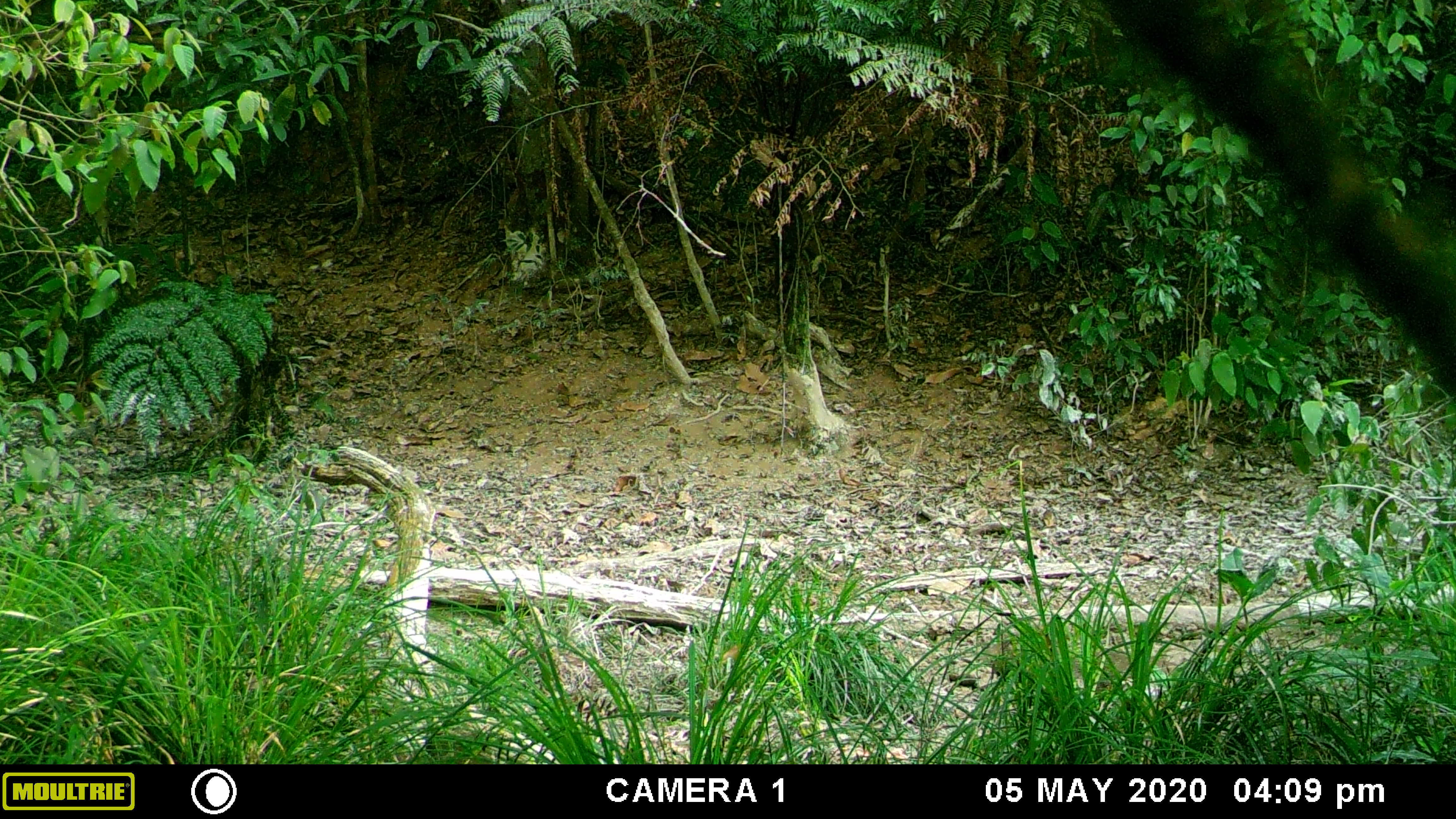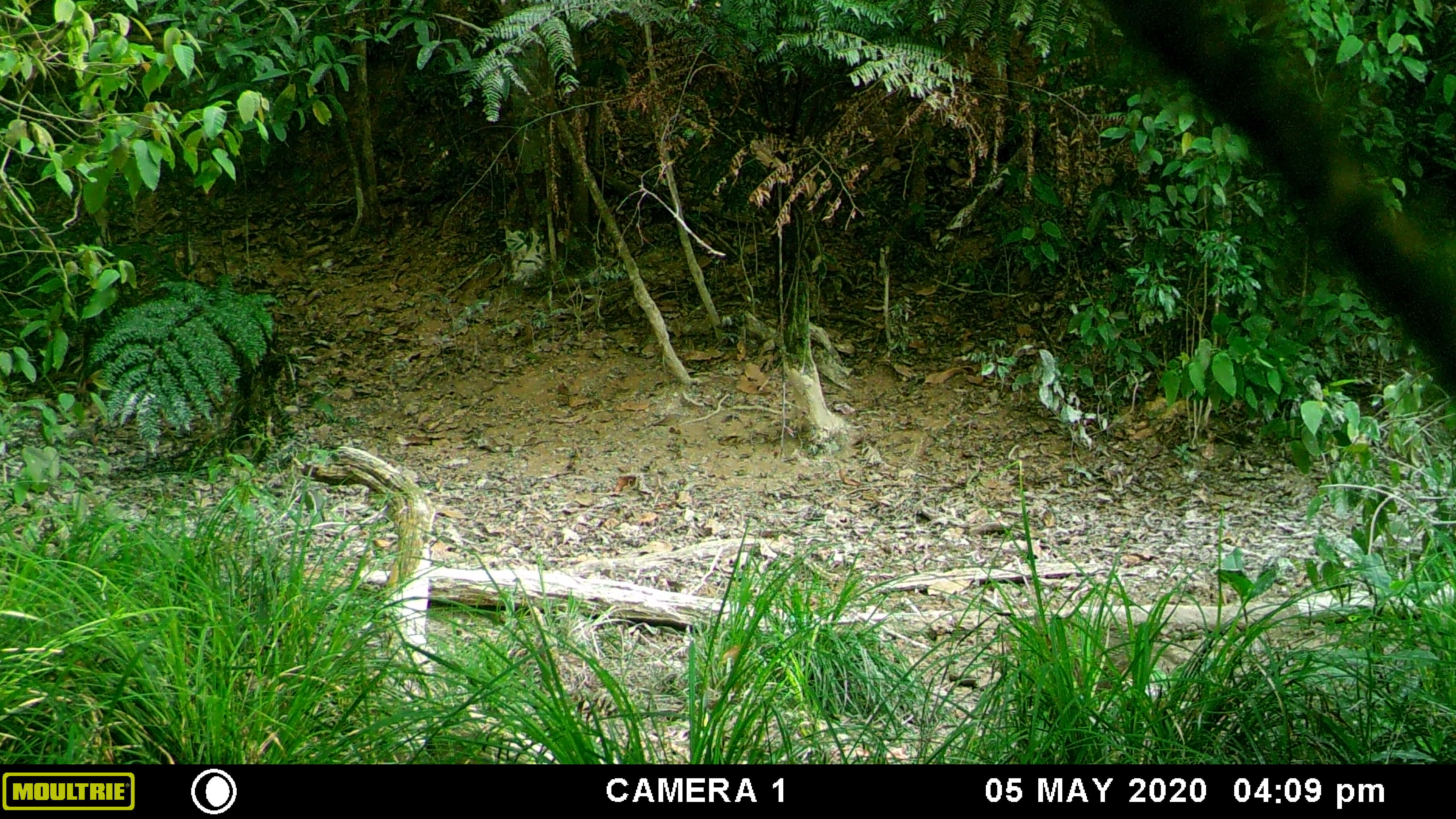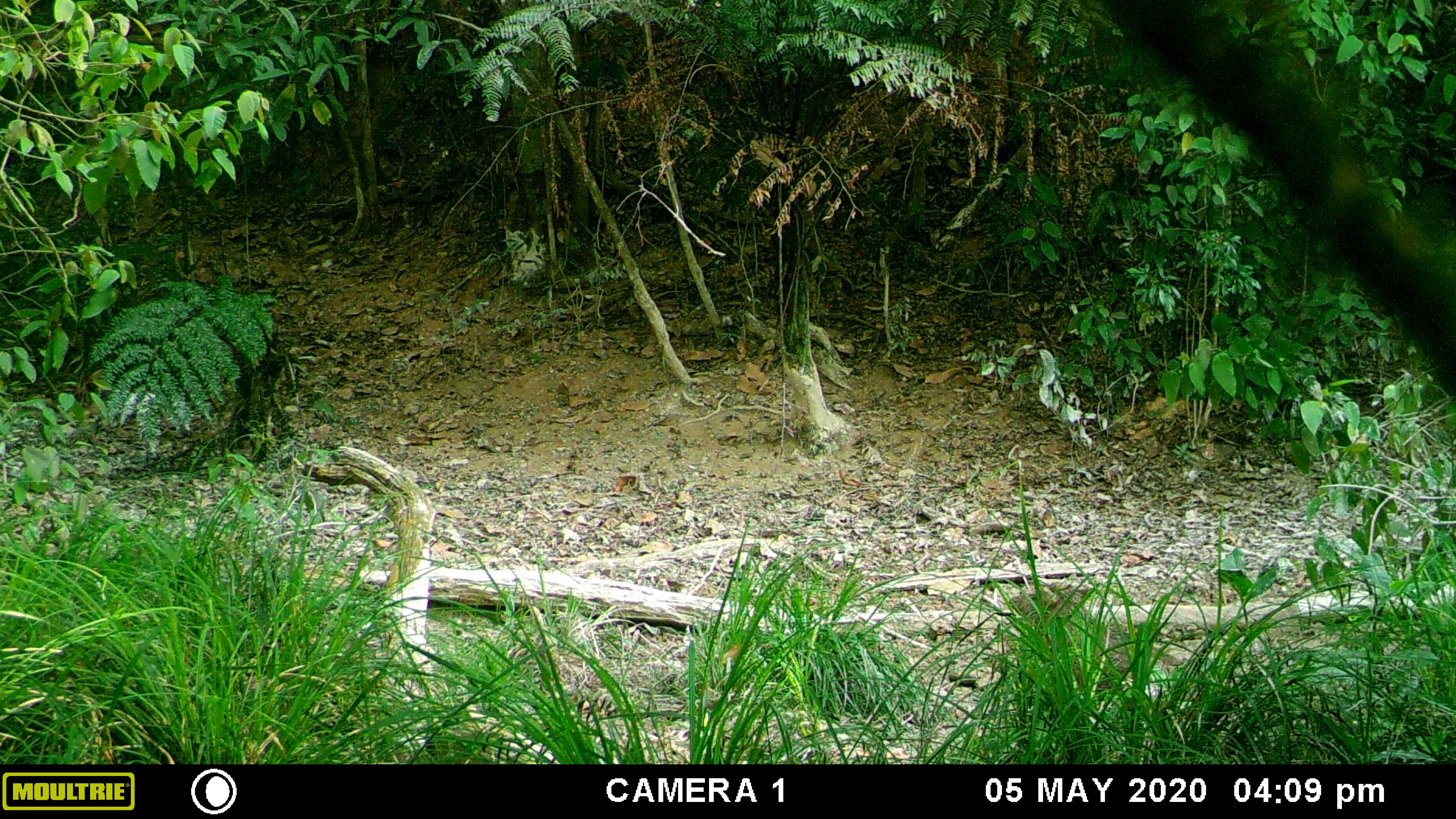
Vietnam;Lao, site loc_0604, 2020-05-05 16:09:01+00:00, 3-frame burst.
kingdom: Animalia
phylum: Chordata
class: Mammalia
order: Artiodactyla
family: Suidae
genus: Sus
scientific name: Sus scrofa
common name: eurasian wild pig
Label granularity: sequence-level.